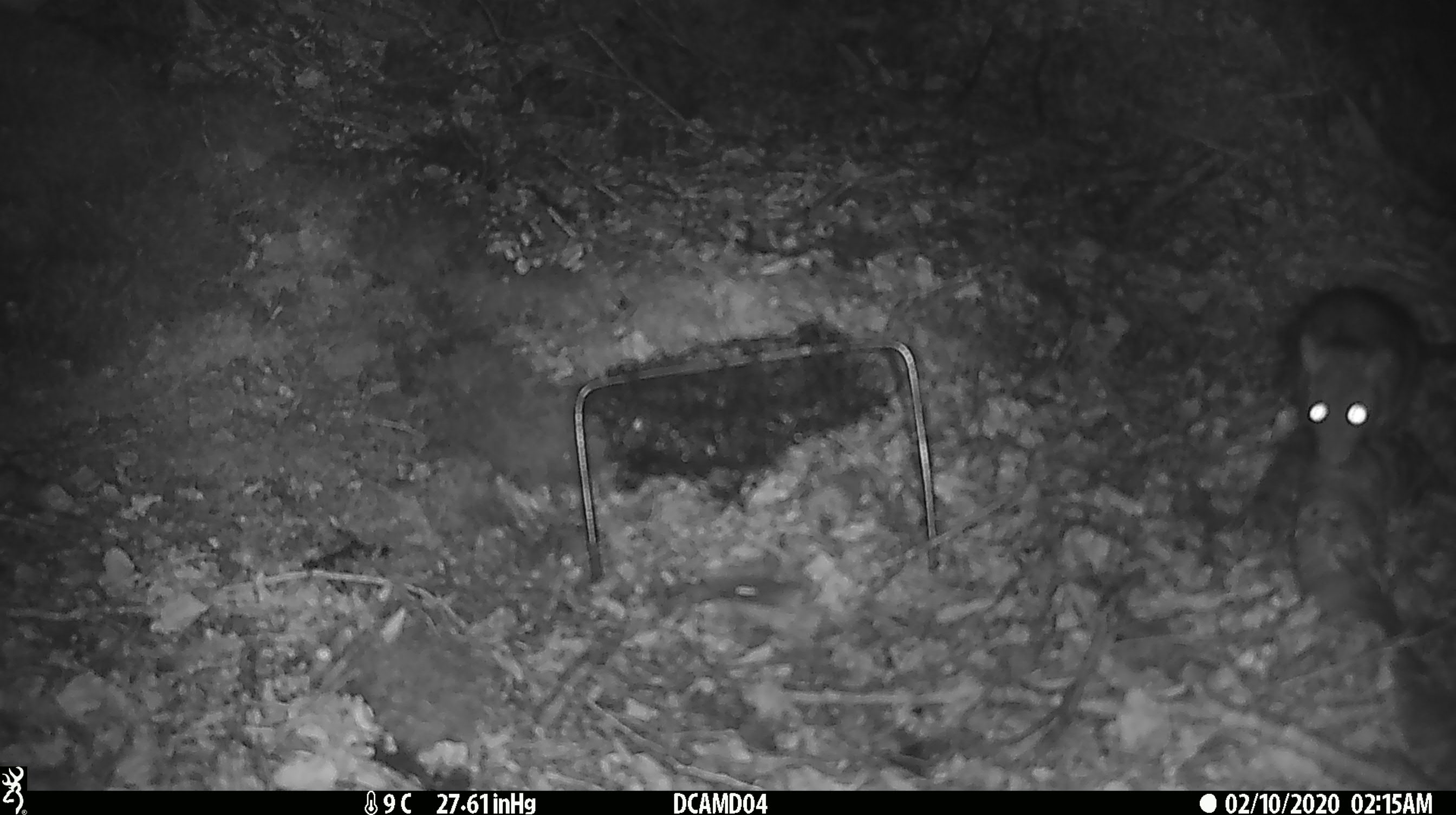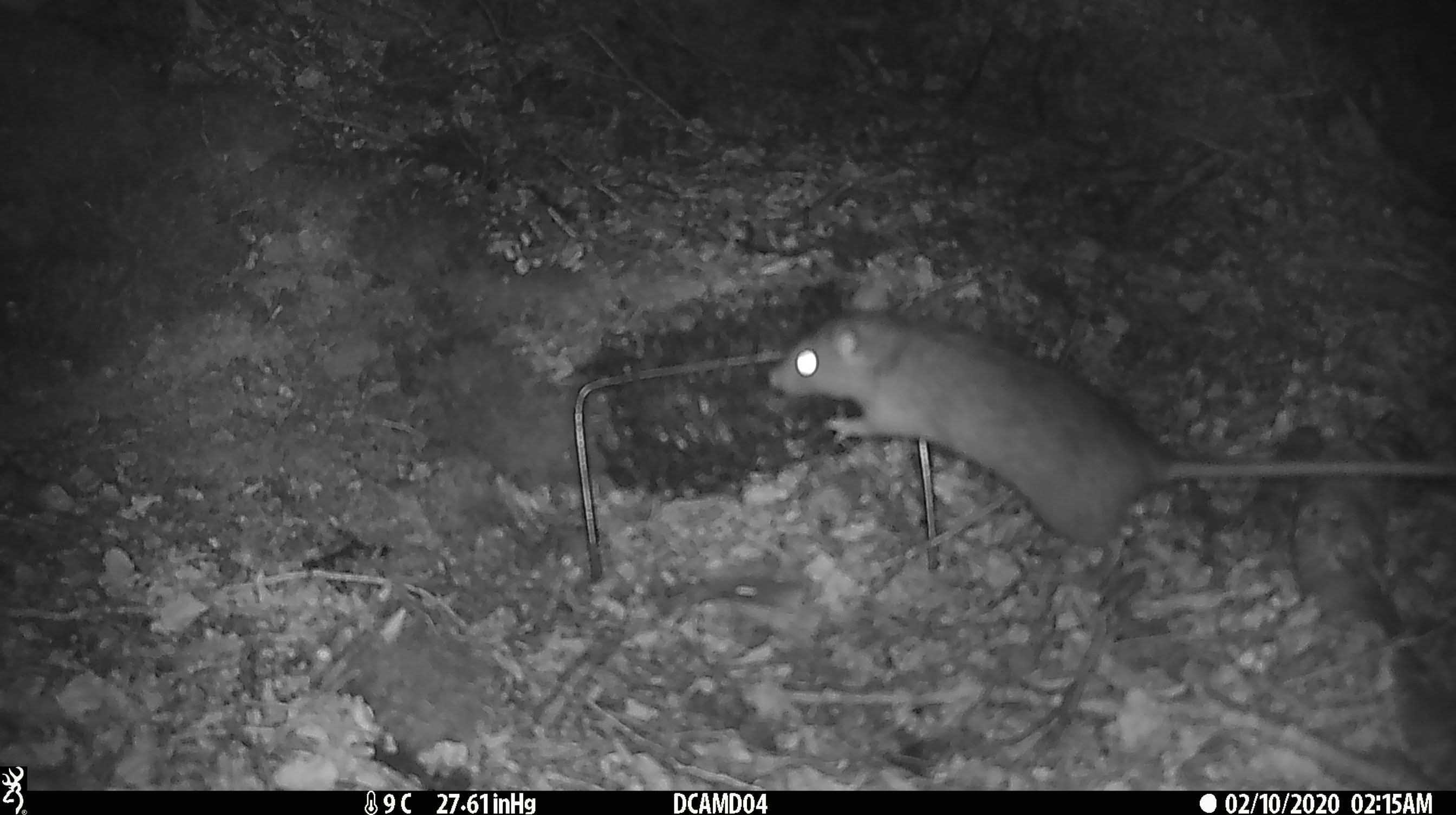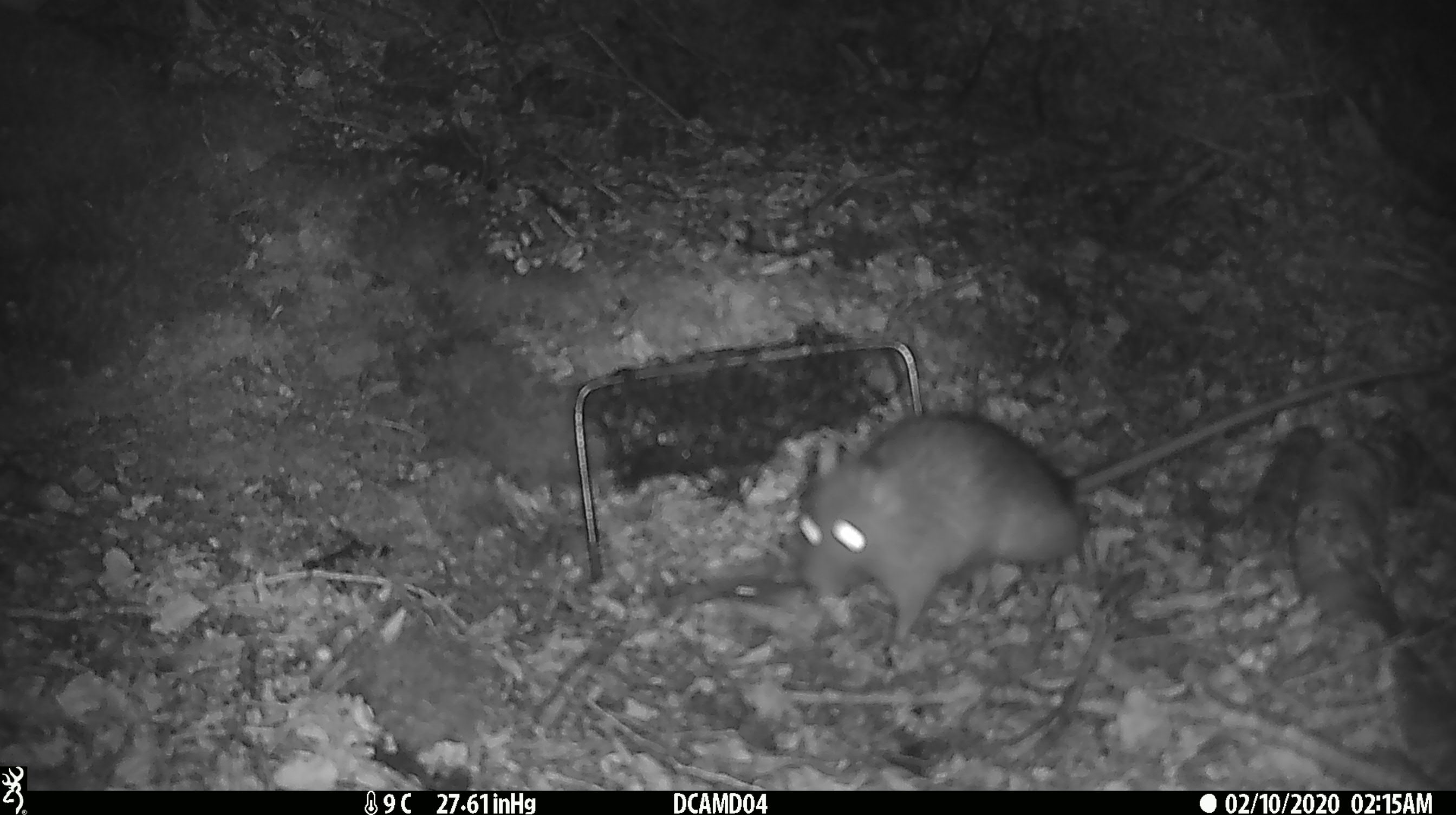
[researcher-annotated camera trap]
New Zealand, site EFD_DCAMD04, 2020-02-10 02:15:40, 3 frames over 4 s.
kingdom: Animalia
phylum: Chordata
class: Mammalia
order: Rodentia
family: Muridae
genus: Rattus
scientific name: Rattus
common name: rat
Rat (Rattus).